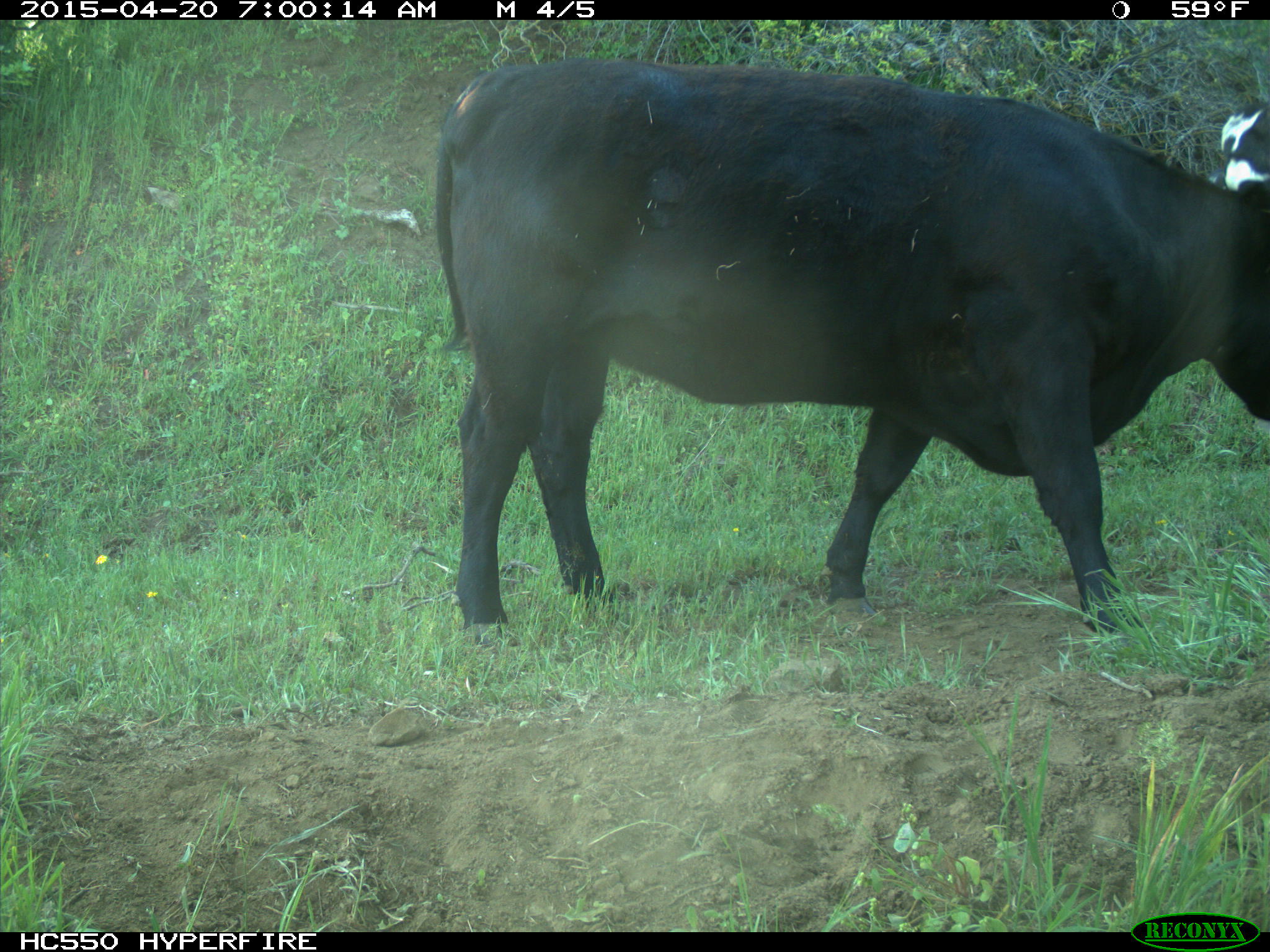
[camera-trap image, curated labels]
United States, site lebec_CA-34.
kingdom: Animalia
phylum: Chordata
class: Mammalia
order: Artiodactyla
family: Bovidae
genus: Bos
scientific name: Bos taurus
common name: domestic cow